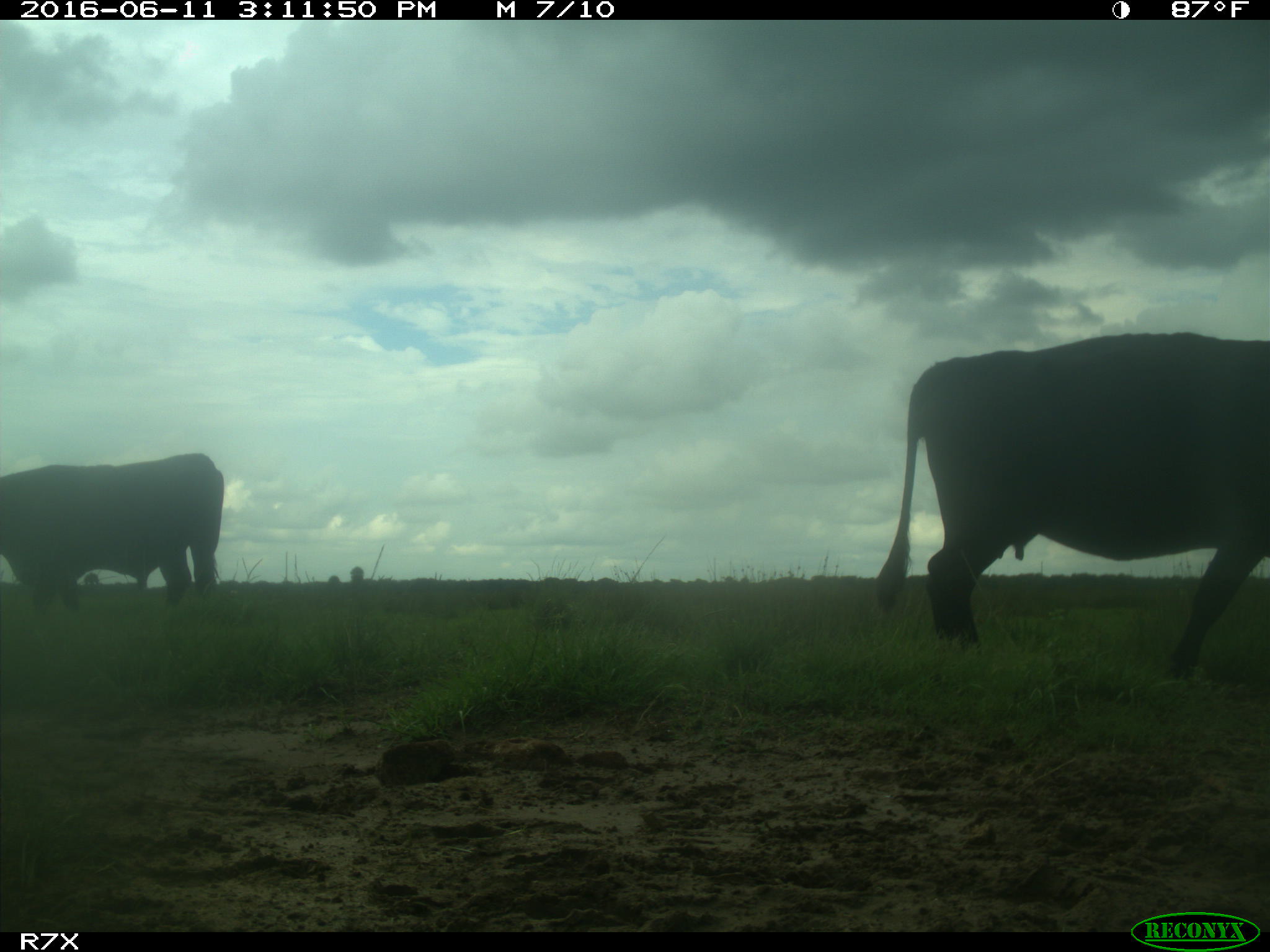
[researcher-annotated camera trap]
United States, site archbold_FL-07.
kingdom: Animalia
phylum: Chordata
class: Mammalia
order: Artiodactyla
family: Bovidae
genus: Bos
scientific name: Bos taurus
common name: domestic cow